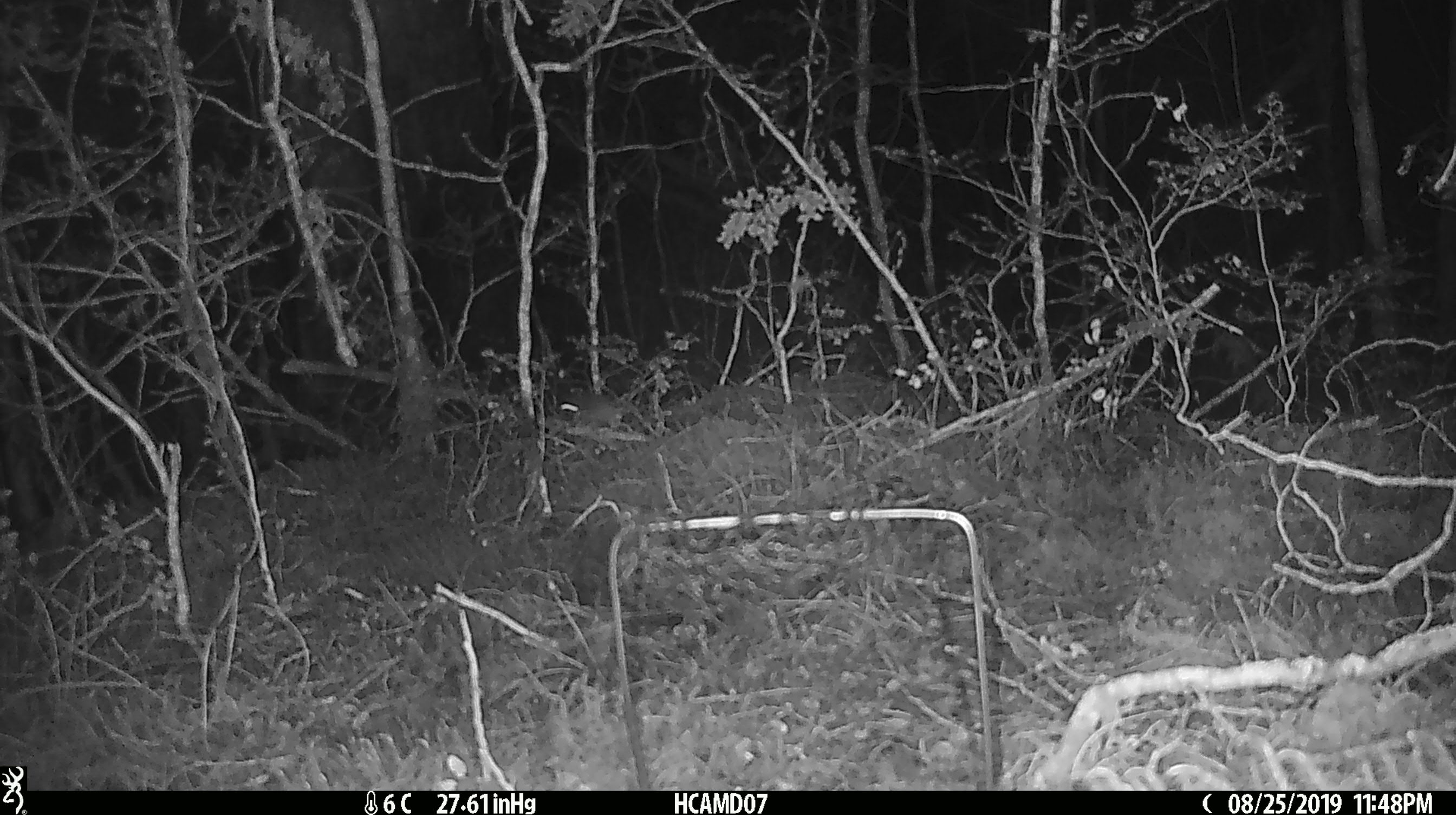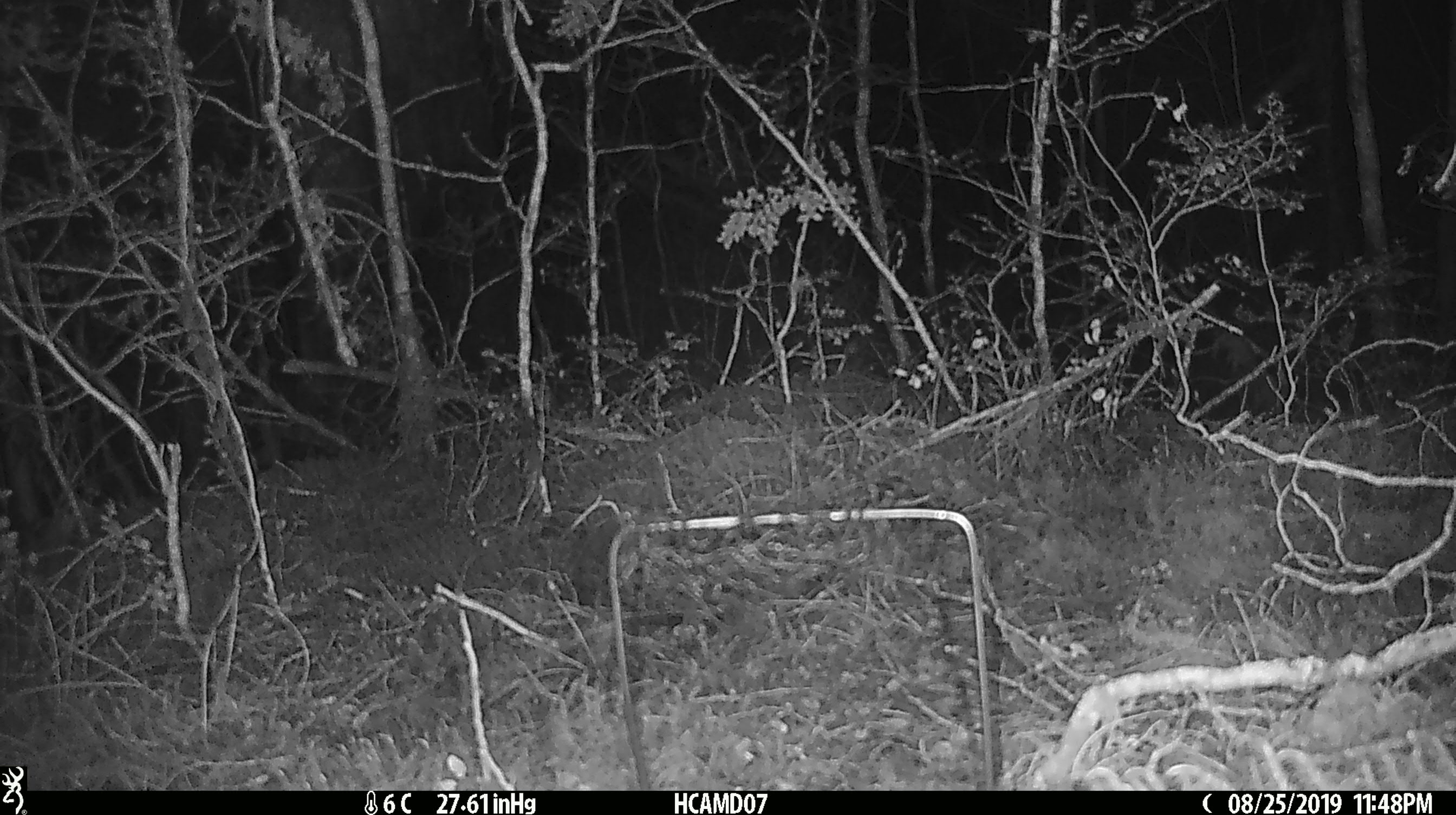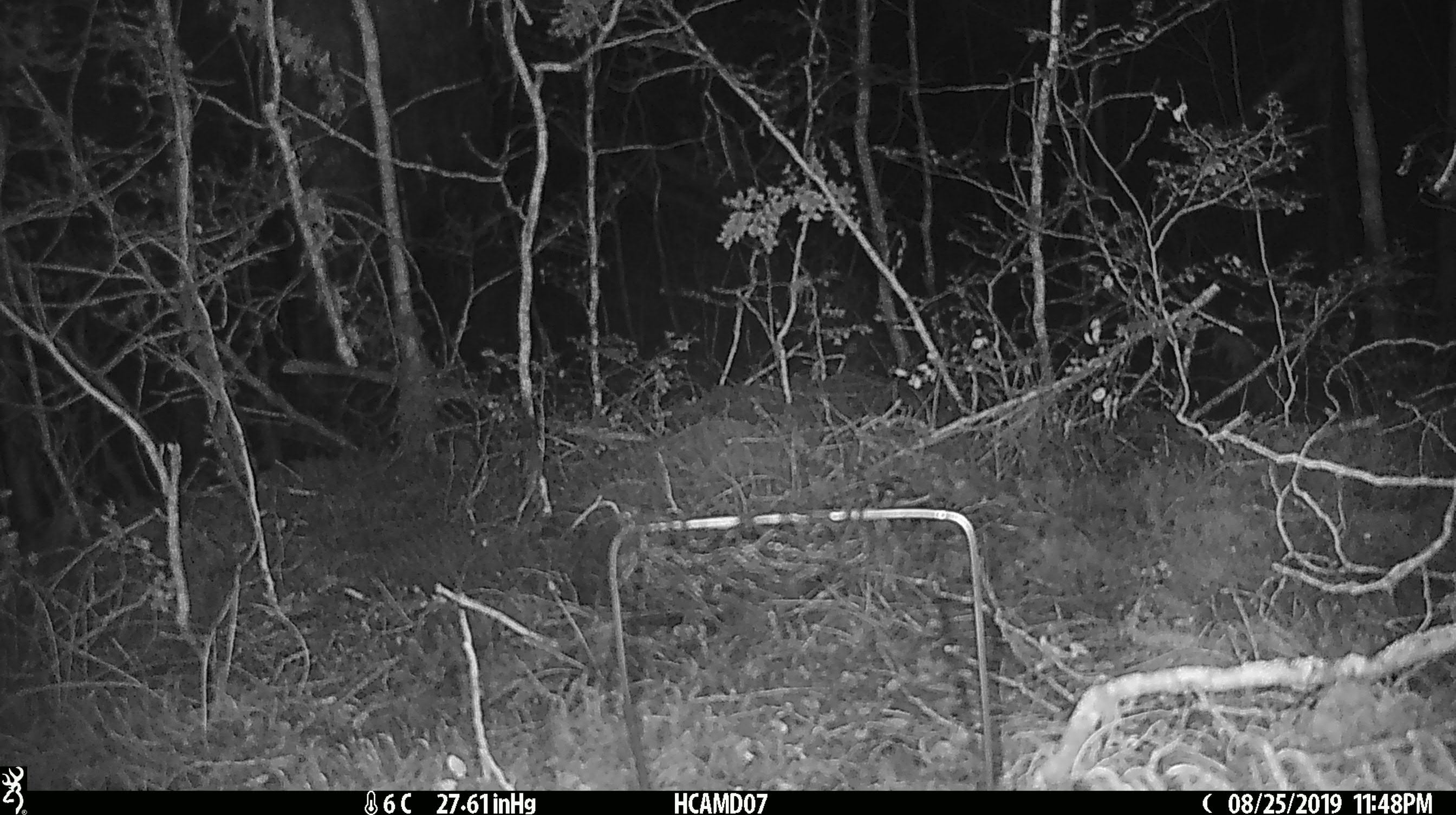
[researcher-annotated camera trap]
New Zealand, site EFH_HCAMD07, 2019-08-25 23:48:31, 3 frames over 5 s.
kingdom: Animalia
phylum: Chordata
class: Mammalia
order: Rodentia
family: Muridae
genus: Mus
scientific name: Mus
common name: mouse